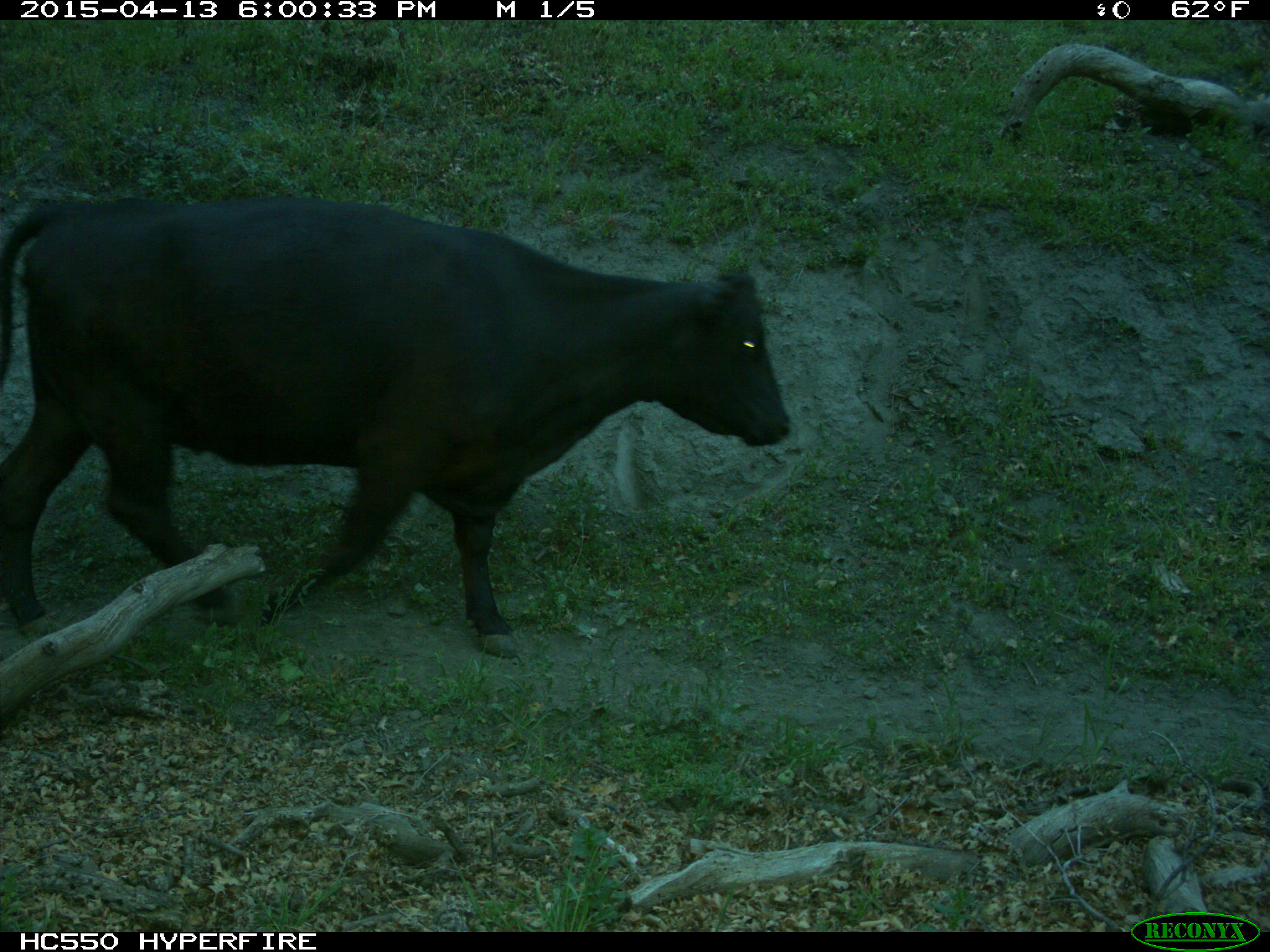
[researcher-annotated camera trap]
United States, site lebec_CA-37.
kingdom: Animalia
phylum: Chordata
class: Mammalia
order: Artiodactyla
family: Bovidae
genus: Bos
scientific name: Bos taurus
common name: domestic cow